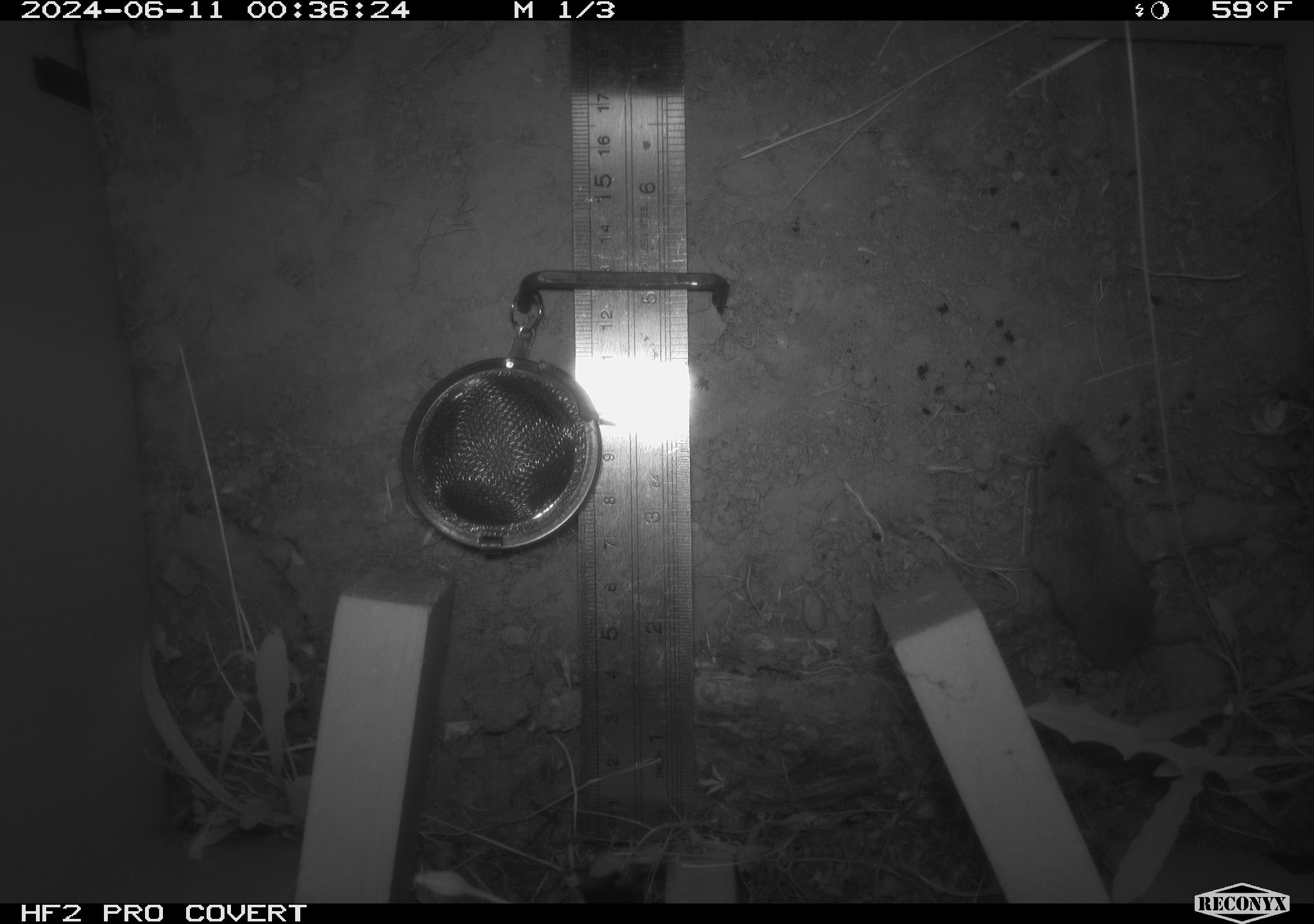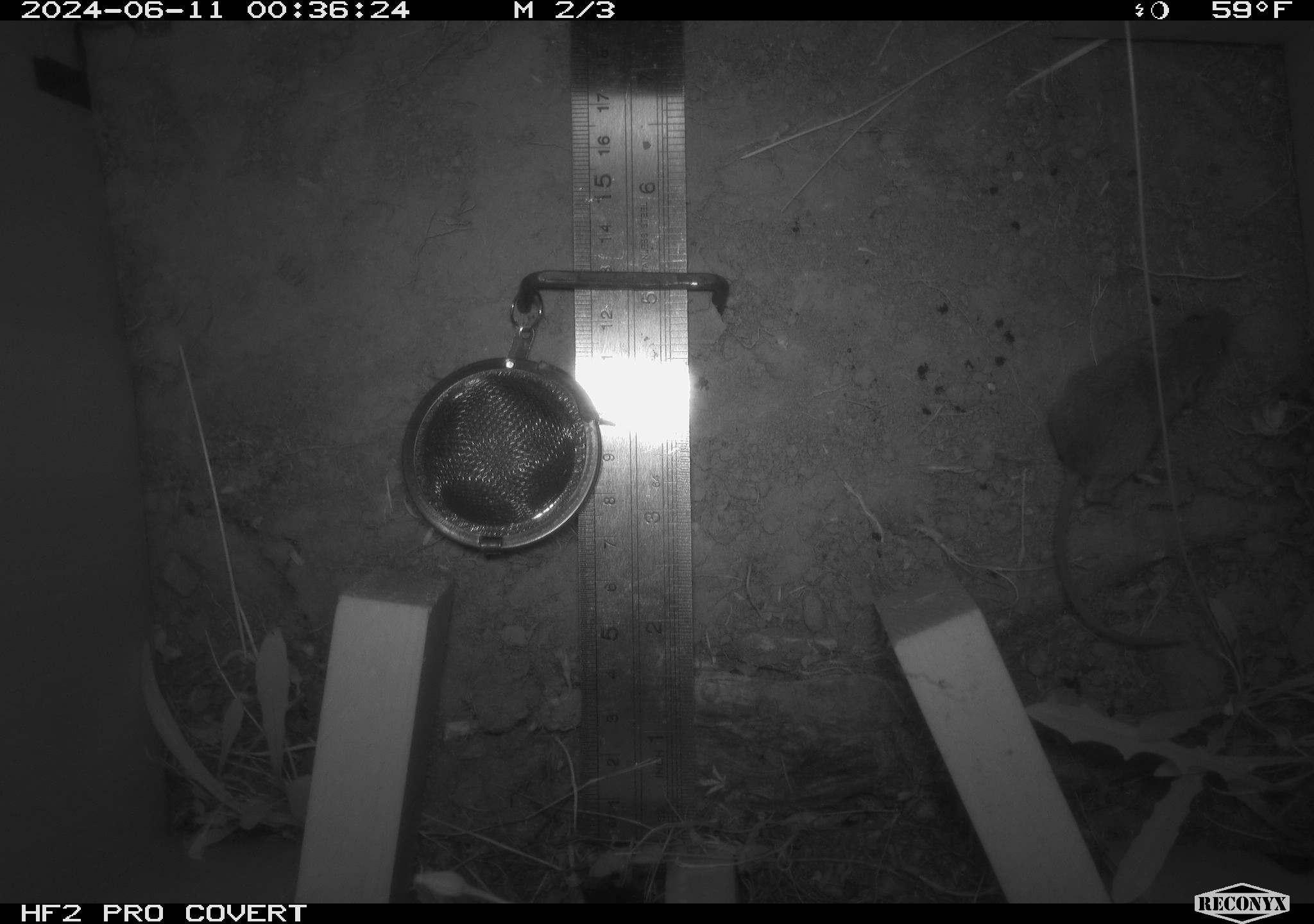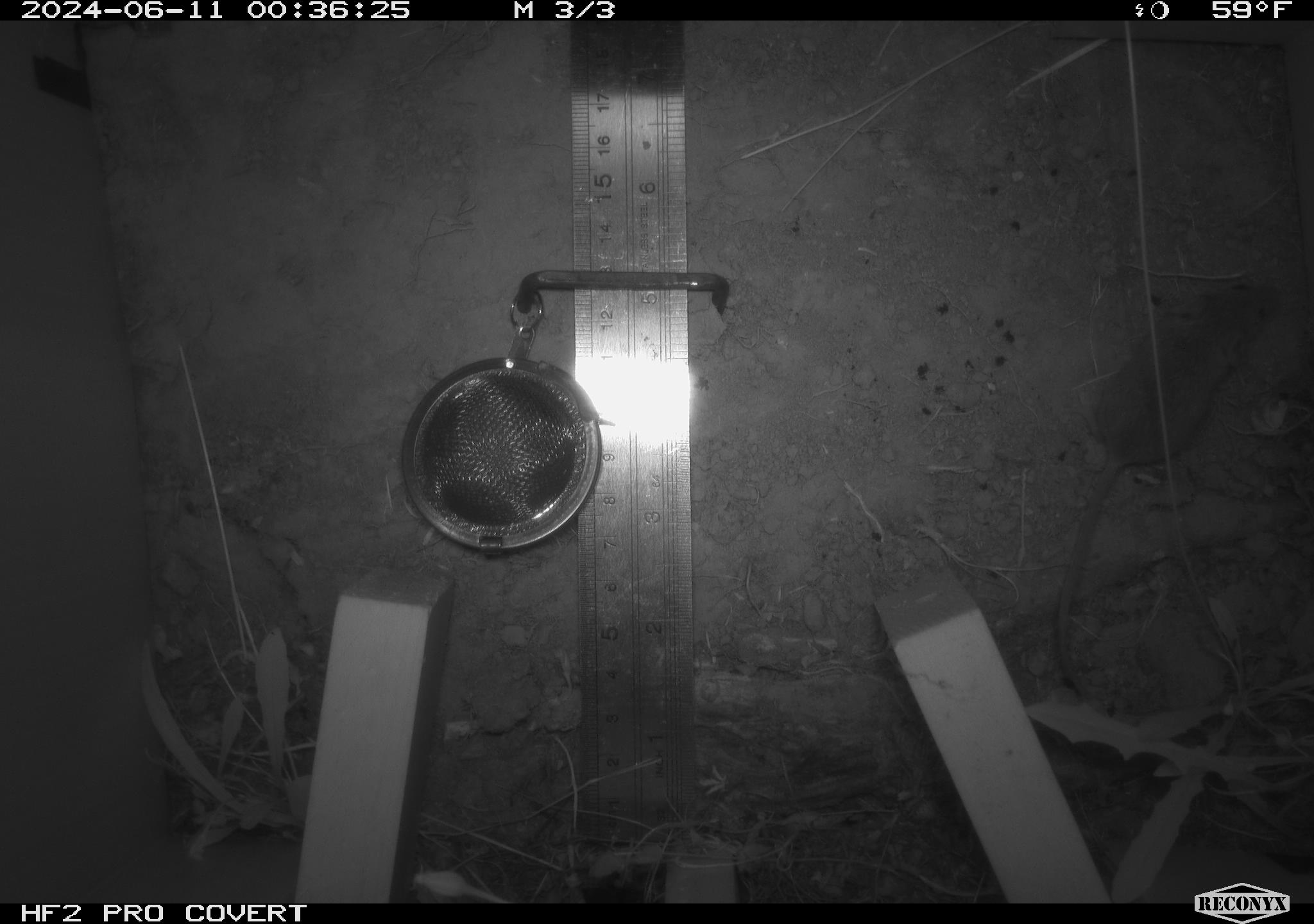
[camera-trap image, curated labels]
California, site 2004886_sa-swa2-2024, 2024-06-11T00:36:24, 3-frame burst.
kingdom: Animalia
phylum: Chordata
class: Mammalia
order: Rodentia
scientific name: Rodentia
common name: mouse species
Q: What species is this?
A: Mouse species (Rodentia).